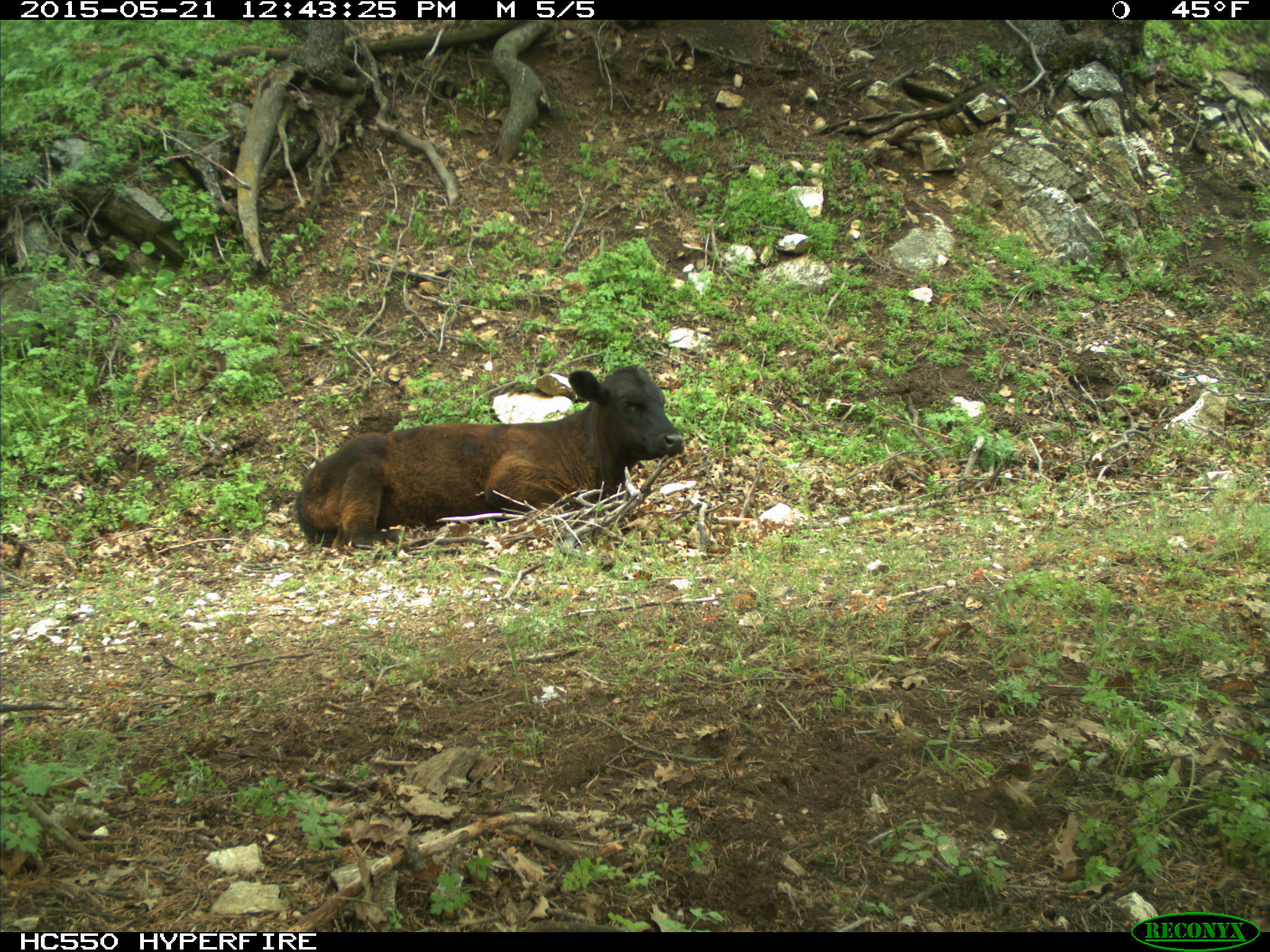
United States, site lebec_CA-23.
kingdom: Animalia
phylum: Chordata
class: Mammalia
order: Artiodactyla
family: Bovidae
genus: Bos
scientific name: Bos taurus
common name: domestic cow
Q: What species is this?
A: Bos taurus (domestic cow).